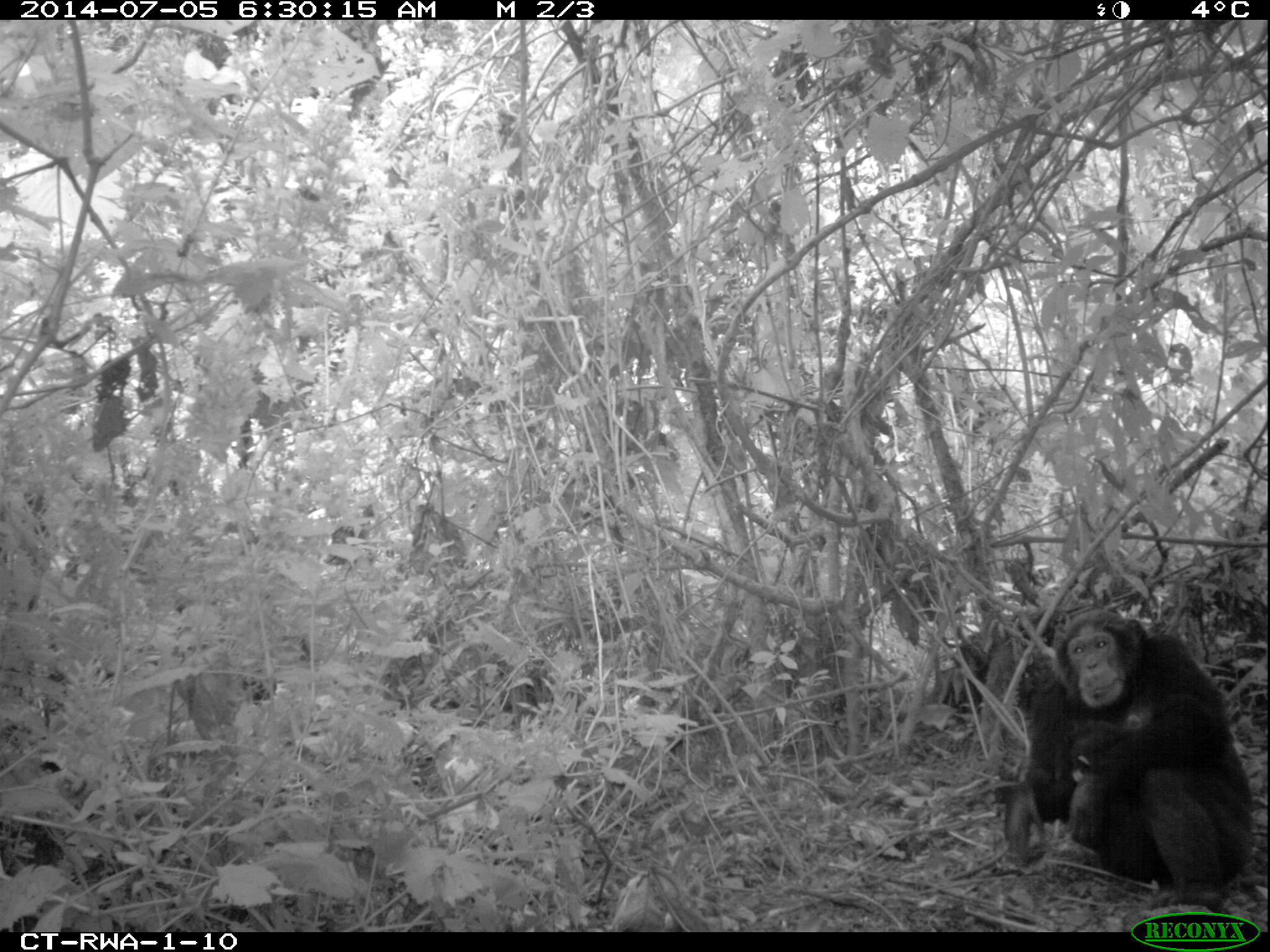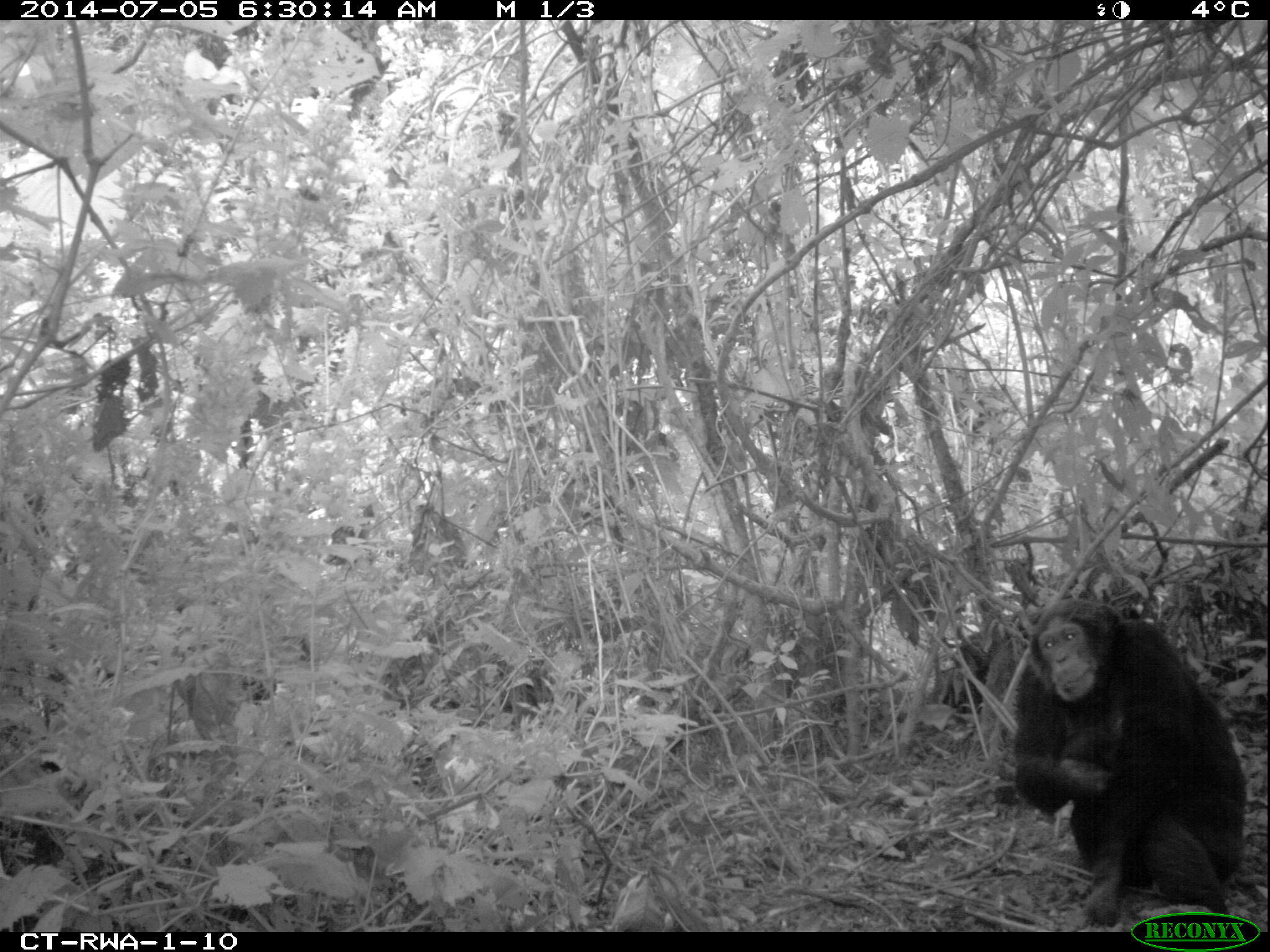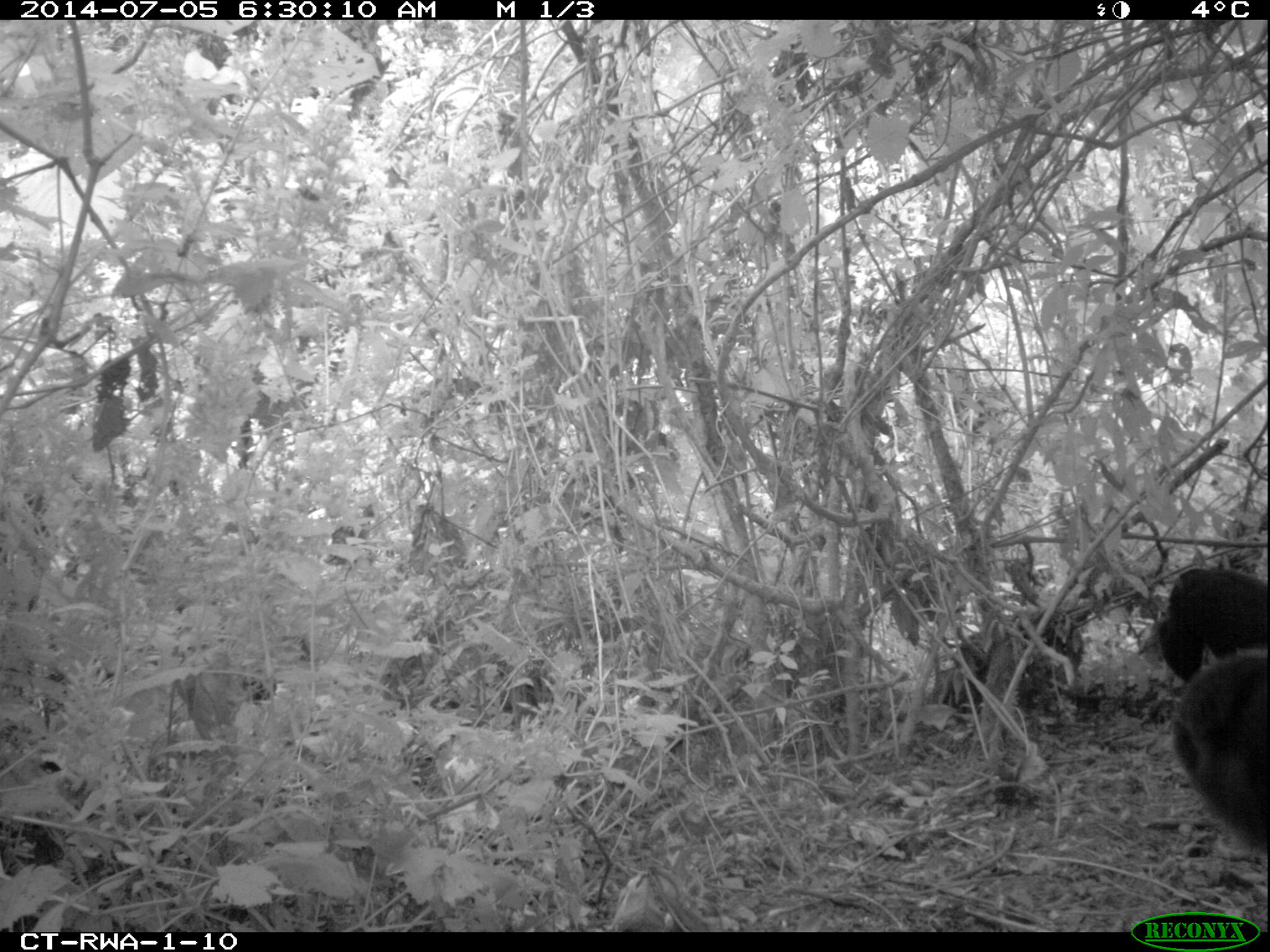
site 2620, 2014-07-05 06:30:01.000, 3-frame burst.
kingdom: Animalia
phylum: Chordata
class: Mammalia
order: Primates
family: Hominidae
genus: Pan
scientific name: Pan troglodytes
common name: chimpanzee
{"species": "Pan troglodytes (chimpanzee)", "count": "2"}